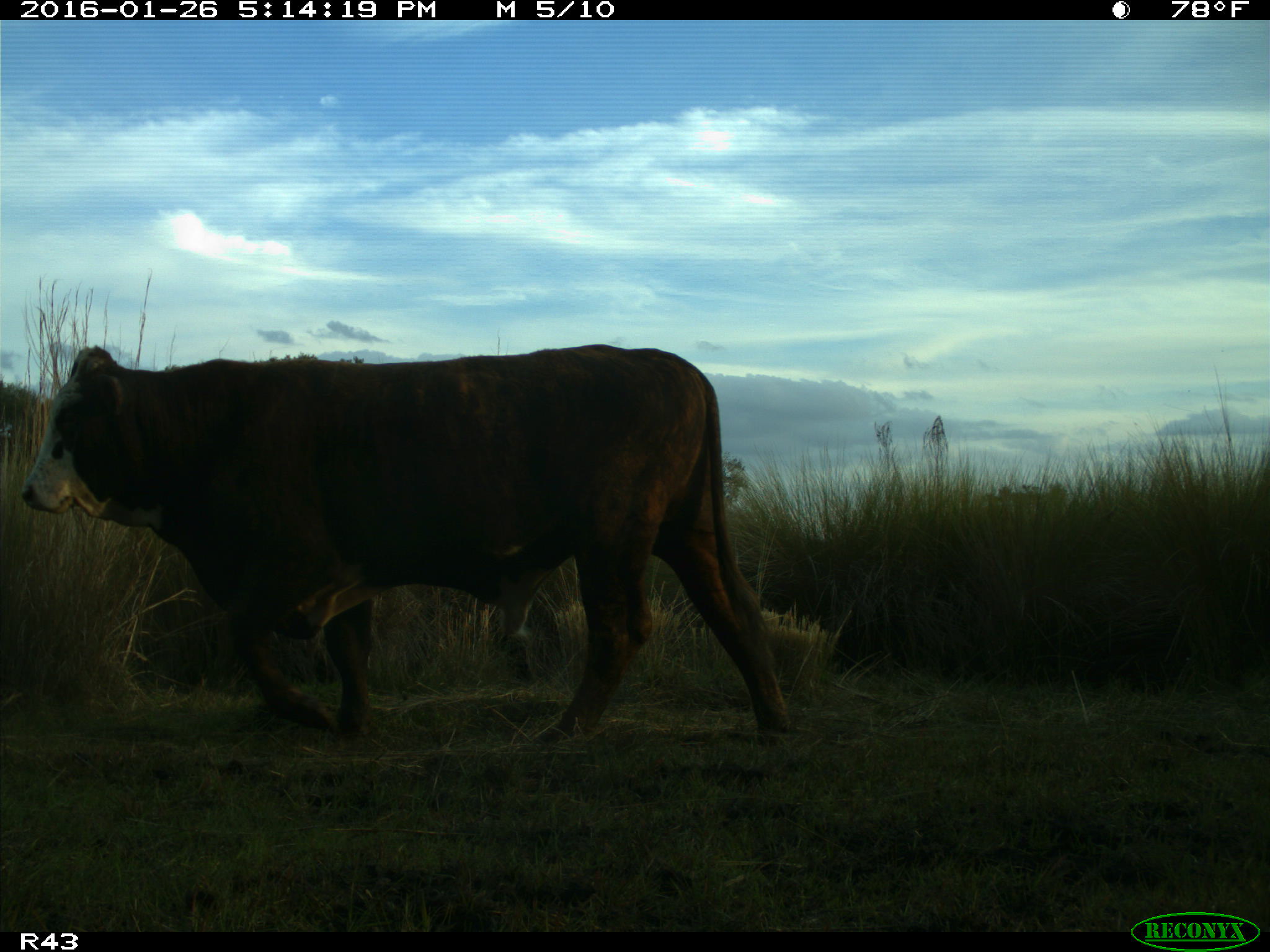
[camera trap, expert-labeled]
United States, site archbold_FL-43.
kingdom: Animalia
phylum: Chordata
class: Mammalia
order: Artiodactyla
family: Bovidae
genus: Bos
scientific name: Bos taurus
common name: domestic cow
Bos taurus (domestic cow).